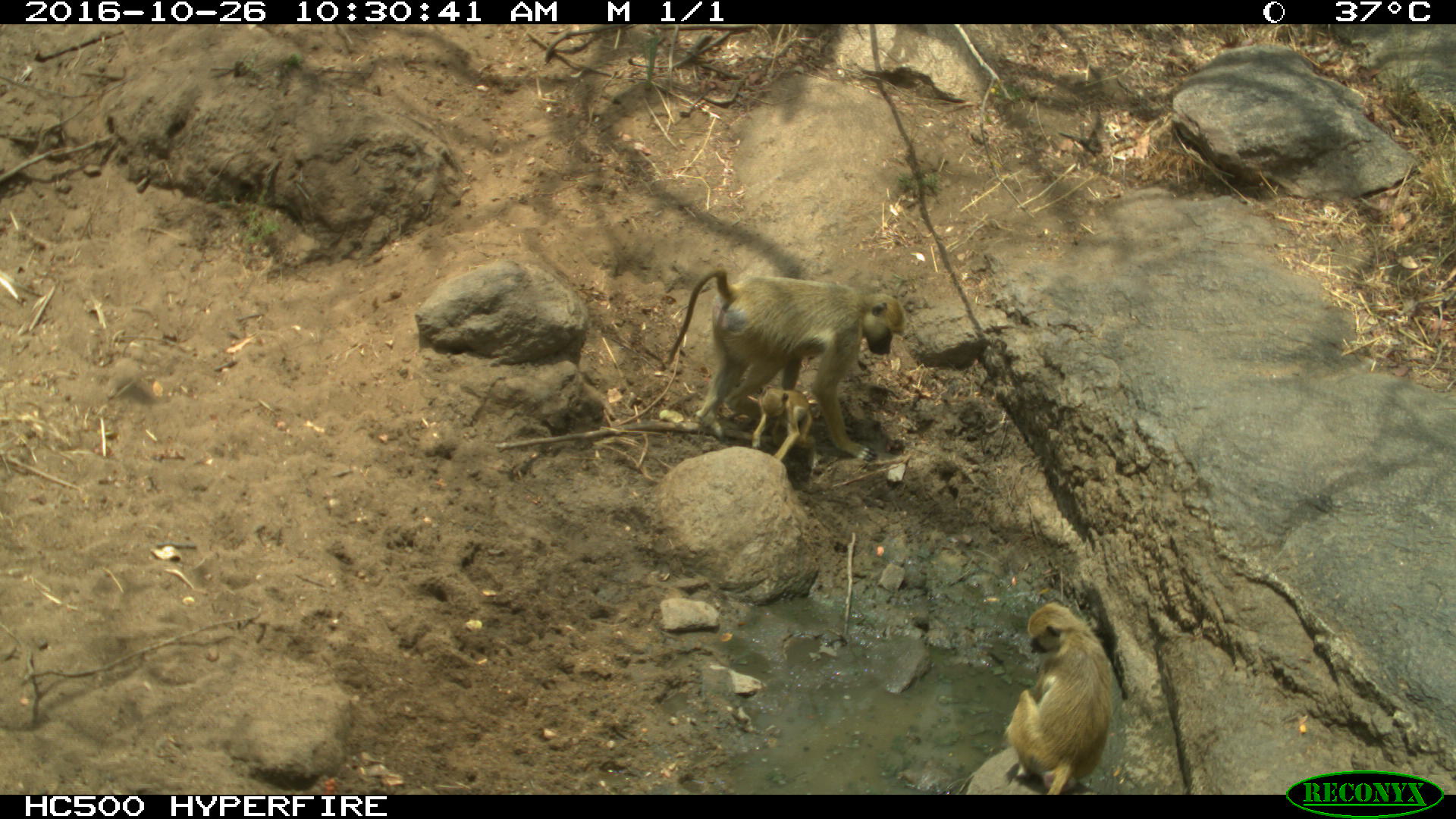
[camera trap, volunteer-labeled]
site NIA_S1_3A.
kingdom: Animalia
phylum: Chordata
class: Mammalia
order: Primates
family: Cercopithecidae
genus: Papio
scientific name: Papio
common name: baboon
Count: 3.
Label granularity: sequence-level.